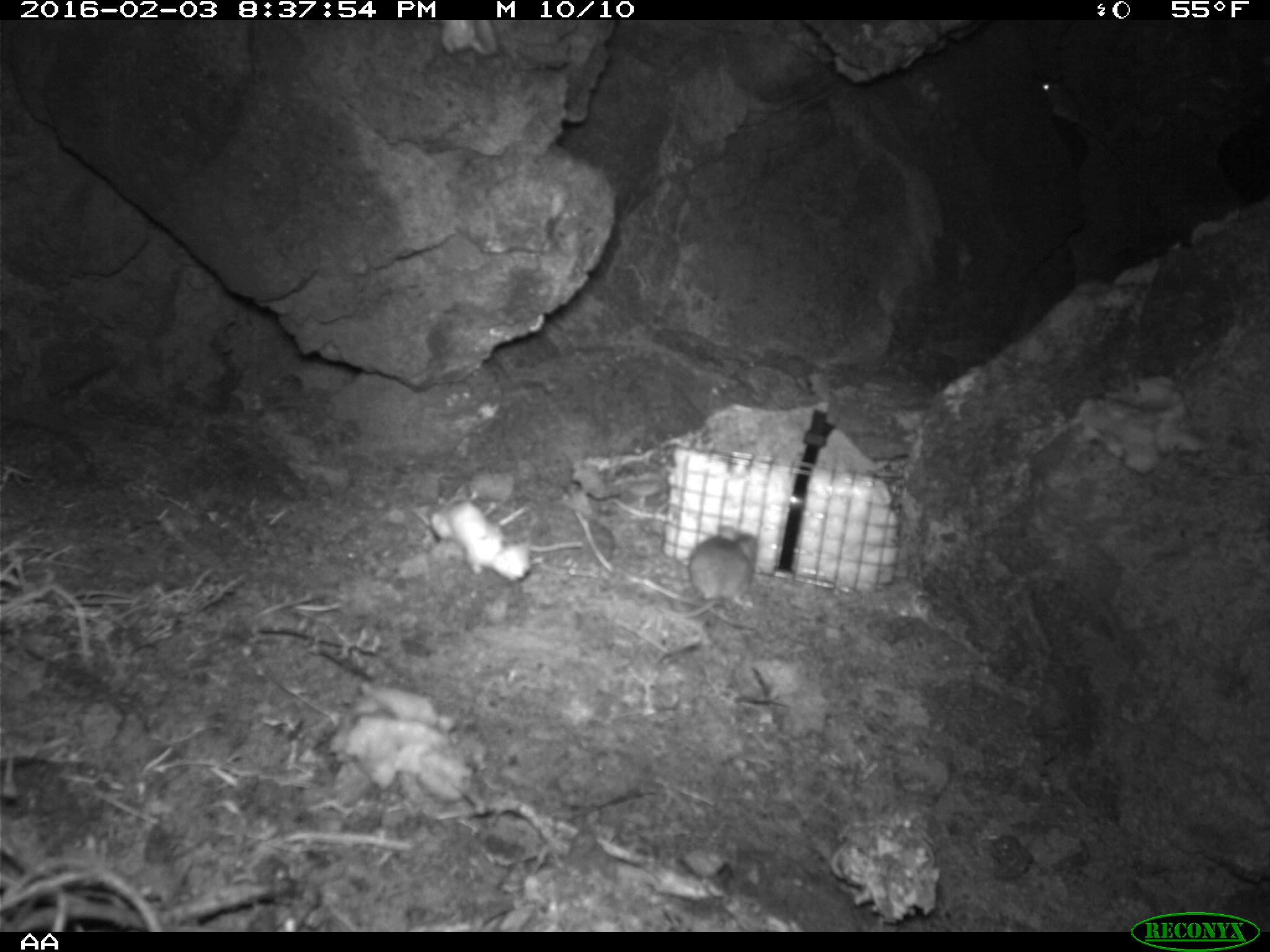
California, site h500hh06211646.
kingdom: Animalia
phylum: Chordata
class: Mammalia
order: Rodentia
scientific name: Rodentia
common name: rodent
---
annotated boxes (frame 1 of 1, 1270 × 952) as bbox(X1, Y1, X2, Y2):
rodent: bbox(661, 526, 759, 619); bbox(1034, 79, 1108, 143)